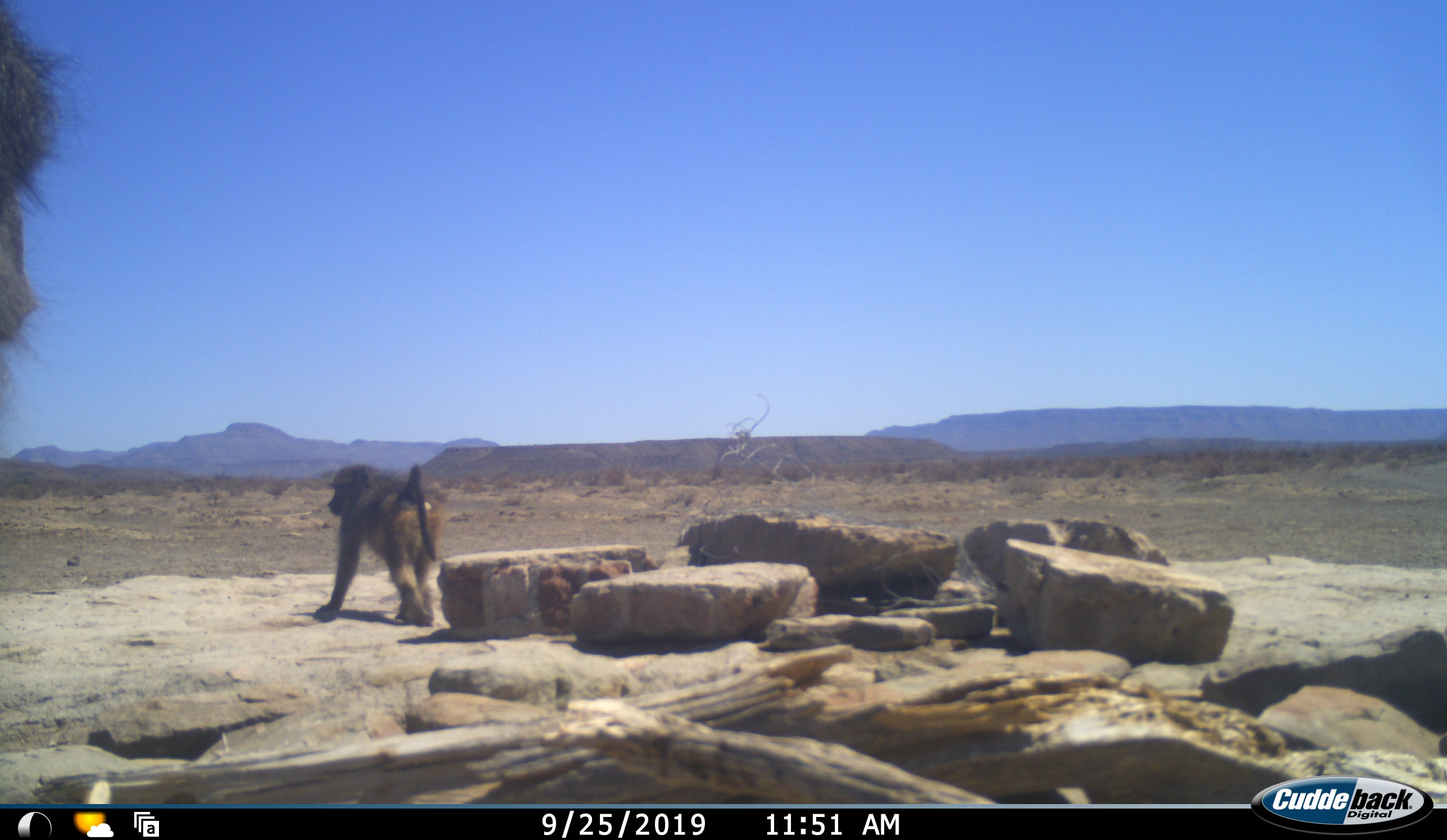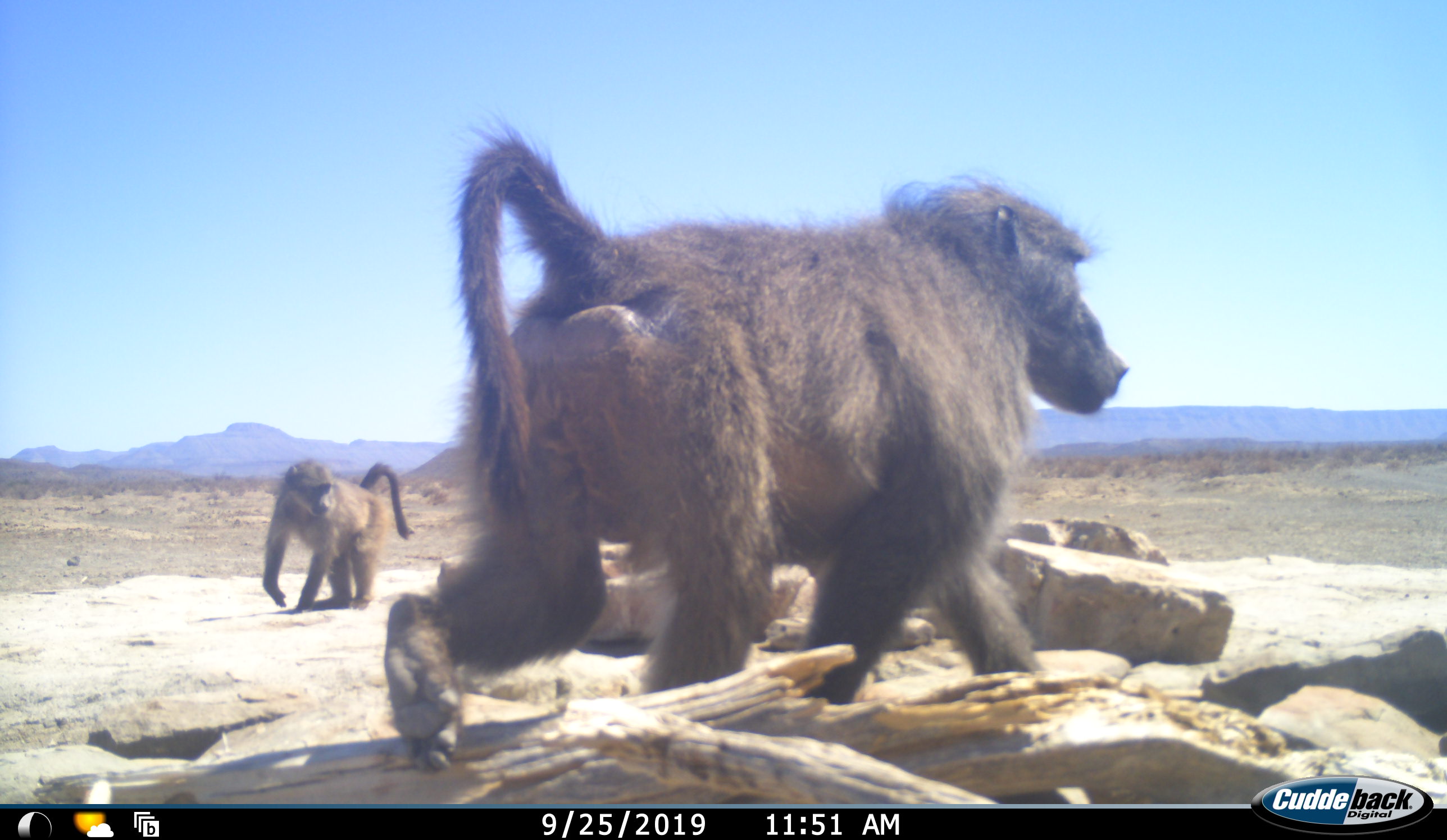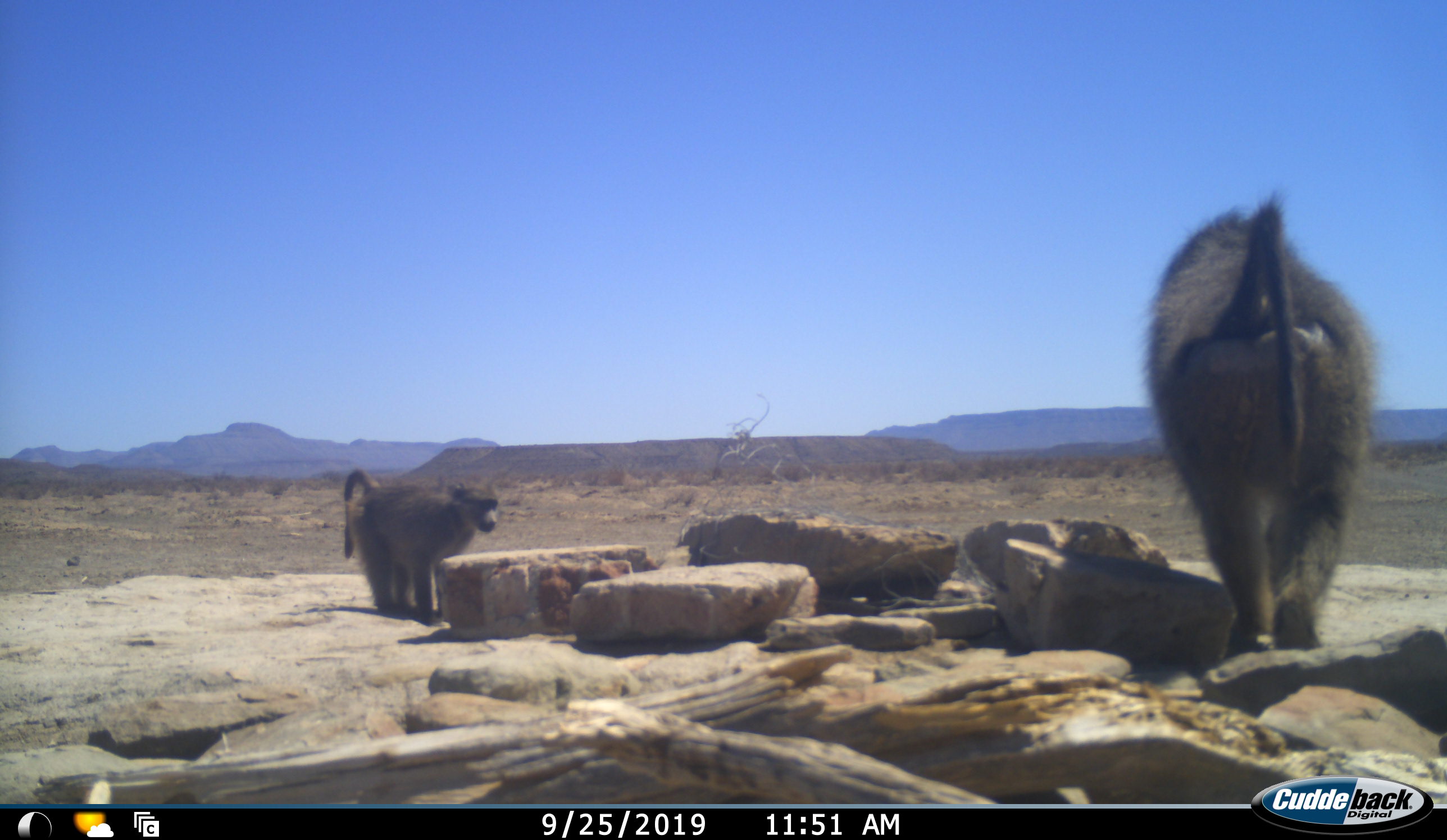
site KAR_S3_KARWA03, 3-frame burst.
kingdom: Animalia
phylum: Chordata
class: Mammalia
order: Primates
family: Cercopithecidae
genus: Papio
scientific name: Papio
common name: baboon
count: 2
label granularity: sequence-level